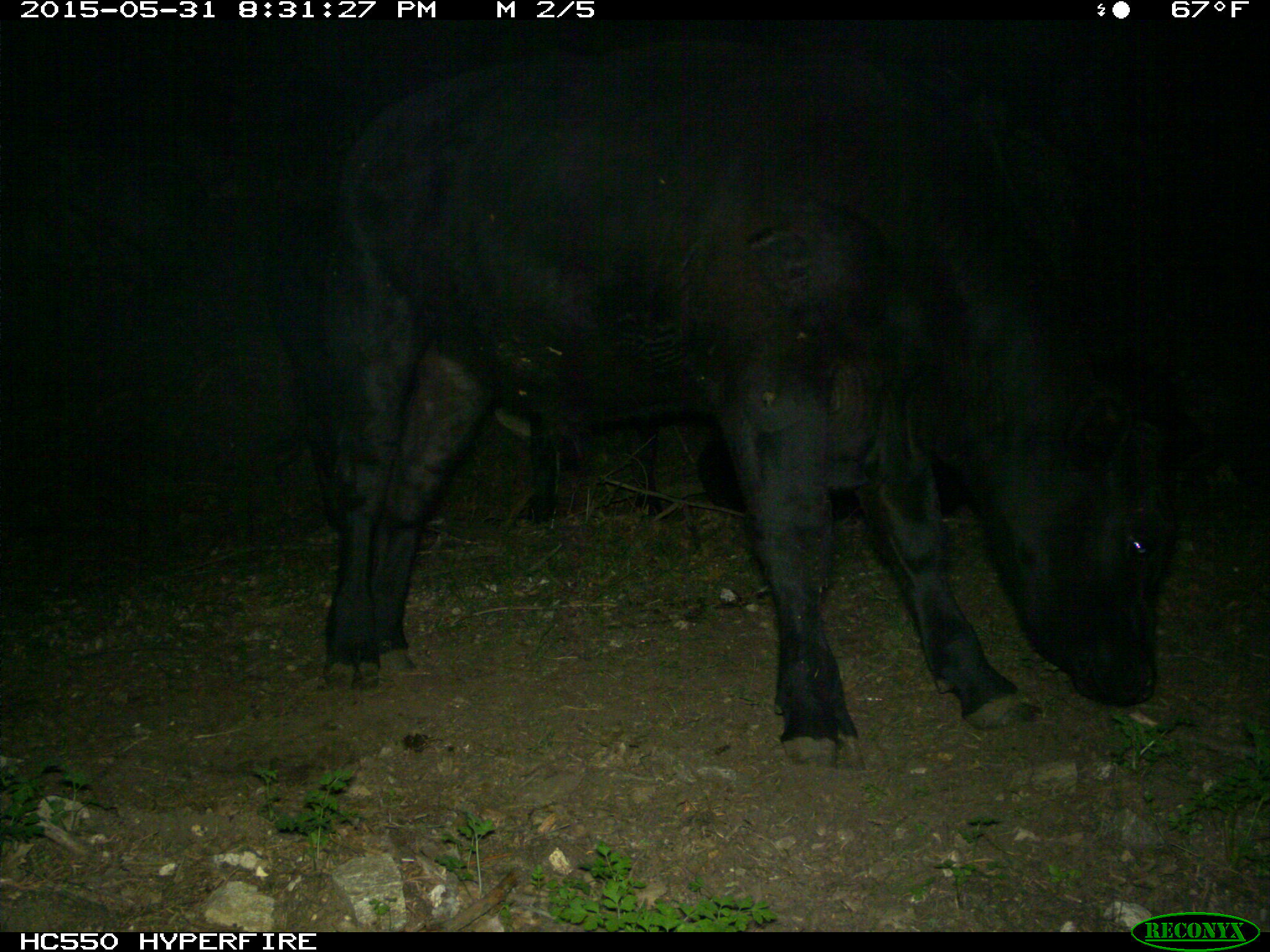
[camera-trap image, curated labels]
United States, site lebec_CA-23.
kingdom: Animalia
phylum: Chordata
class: Mammalia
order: Artiodactyla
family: Bovidae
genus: Bos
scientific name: Bos taurus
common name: domestic cow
Bos taurus (domestic cow).